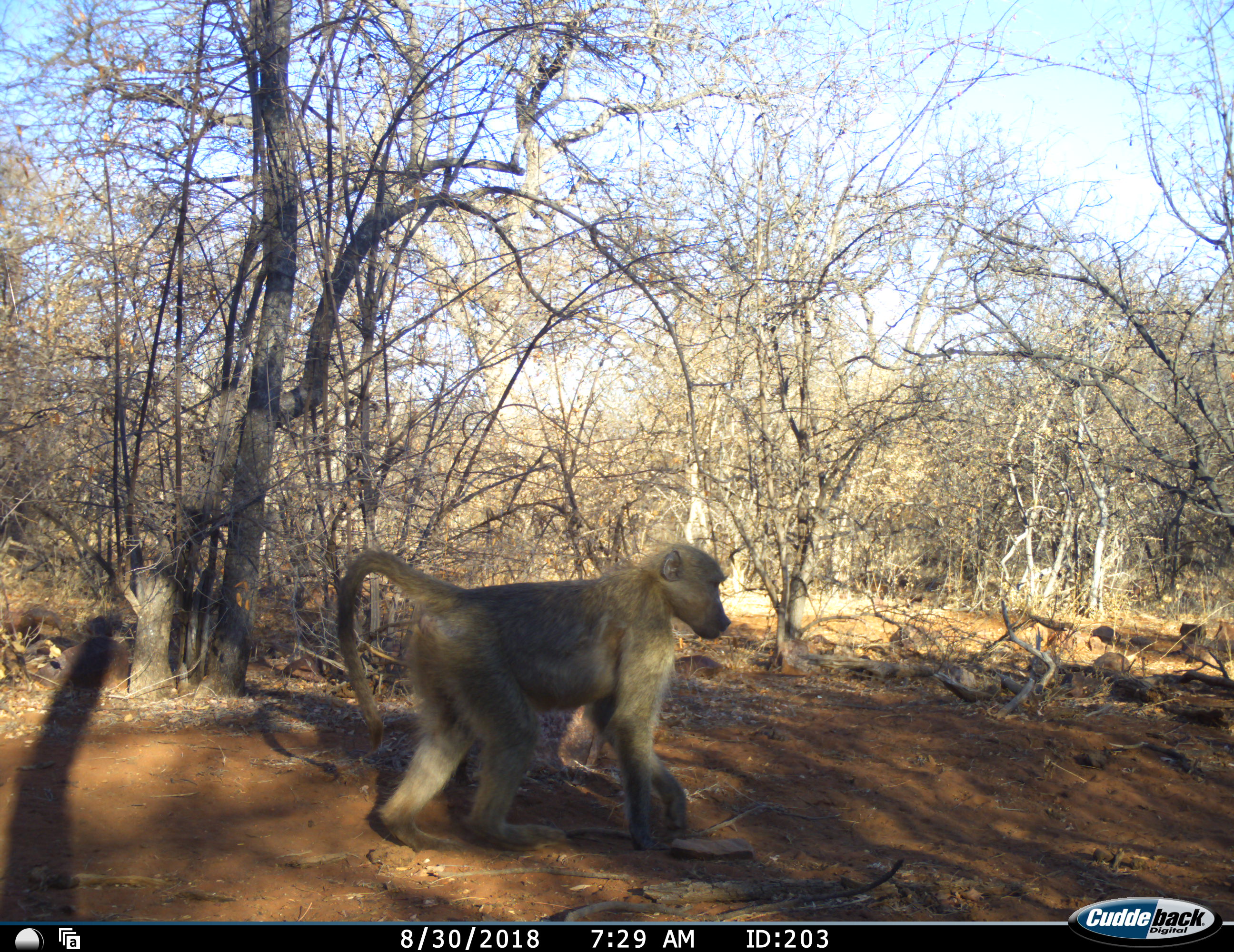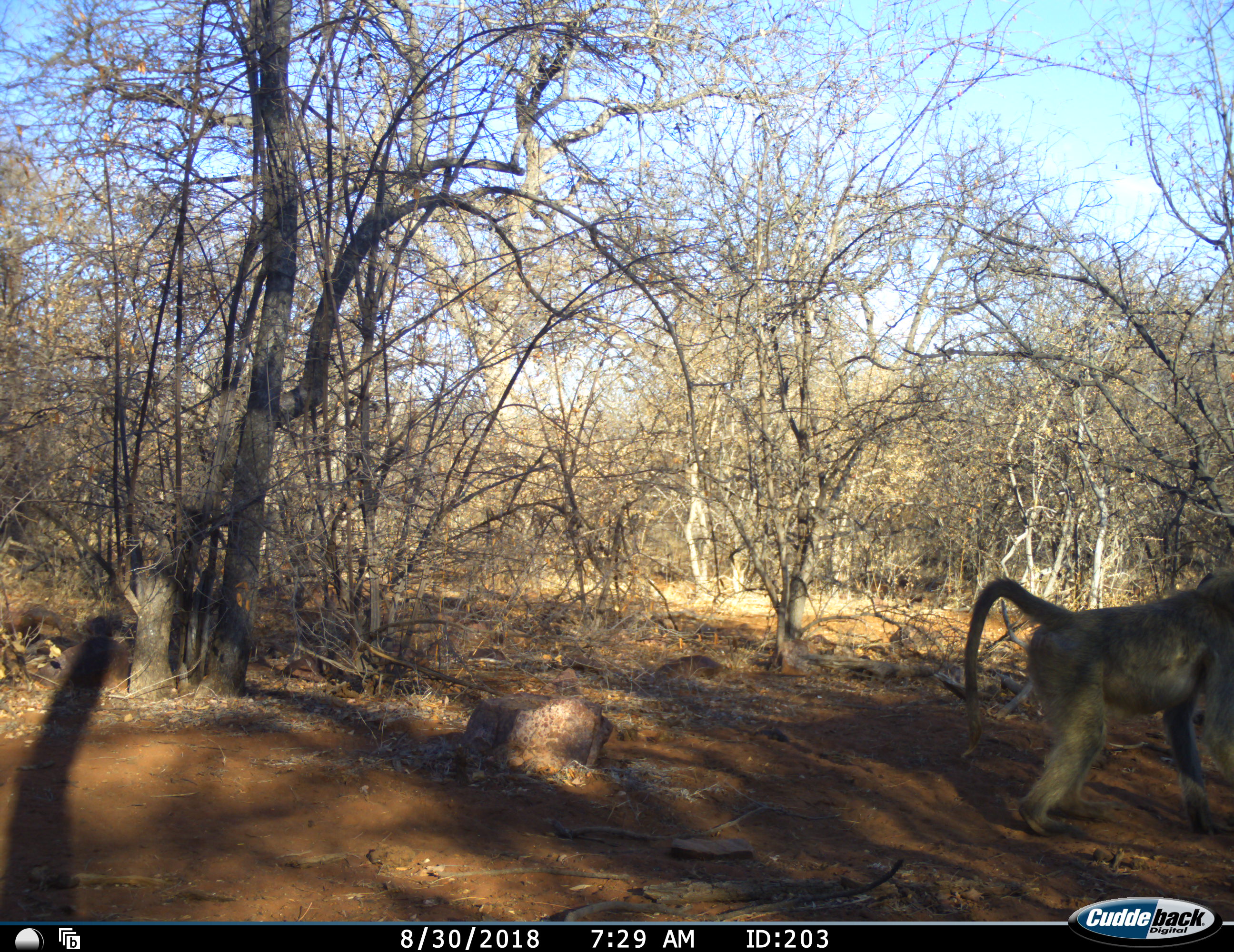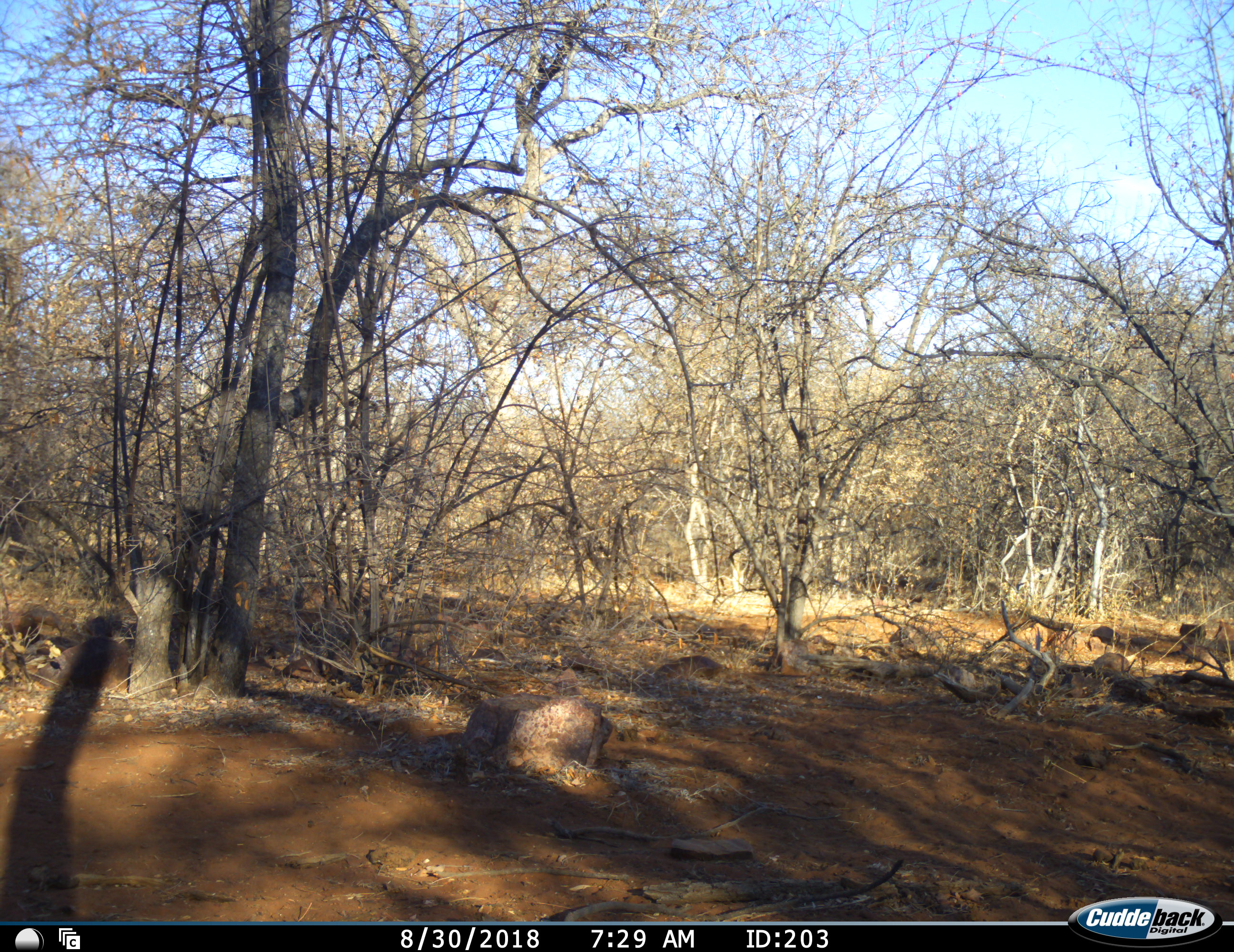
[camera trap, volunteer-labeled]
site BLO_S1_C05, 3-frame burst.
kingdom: Animalia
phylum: Chordata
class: Mammalia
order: Primates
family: Cercopithecidae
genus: Papio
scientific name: Papio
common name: baboon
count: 1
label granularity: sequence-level